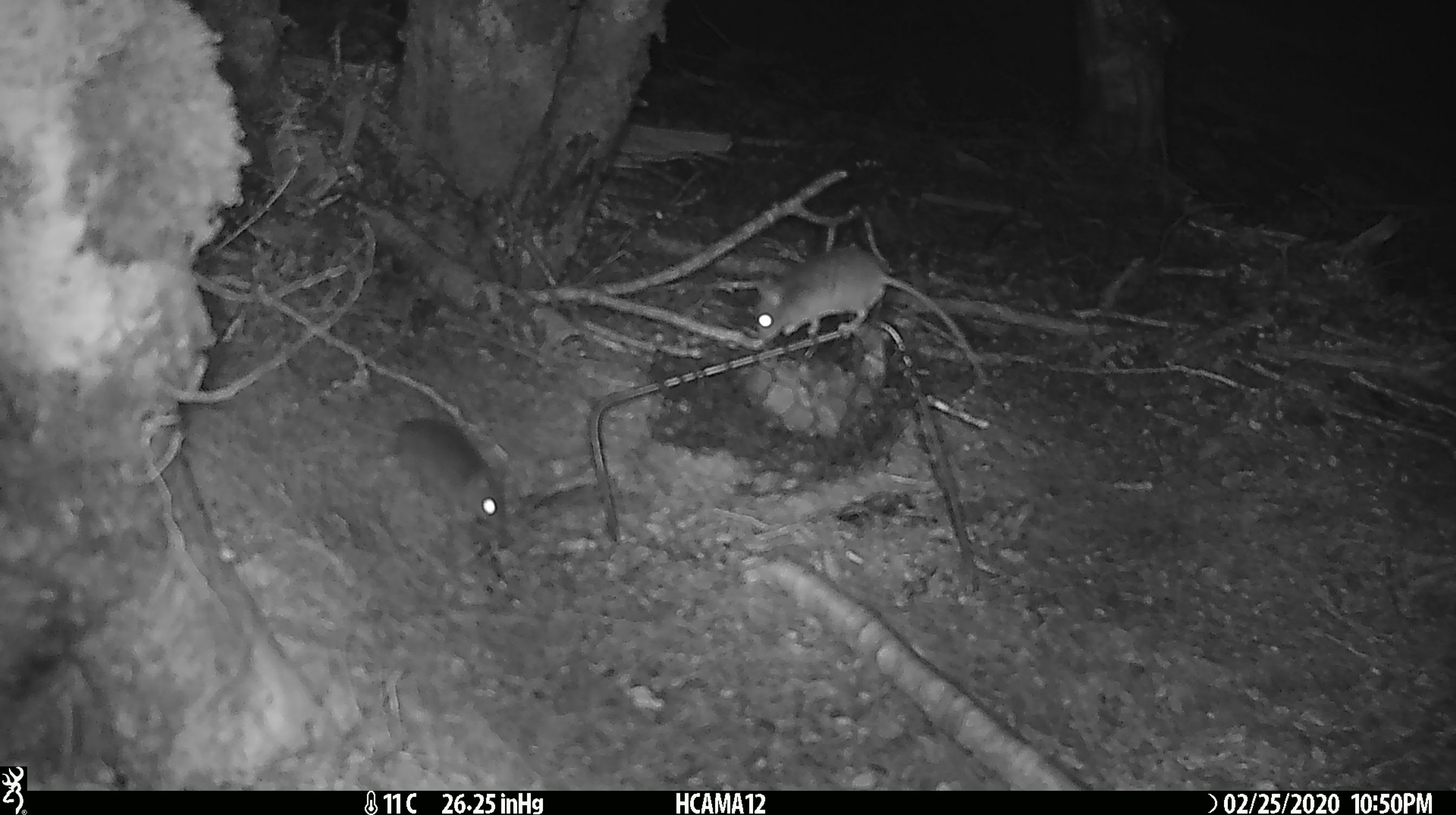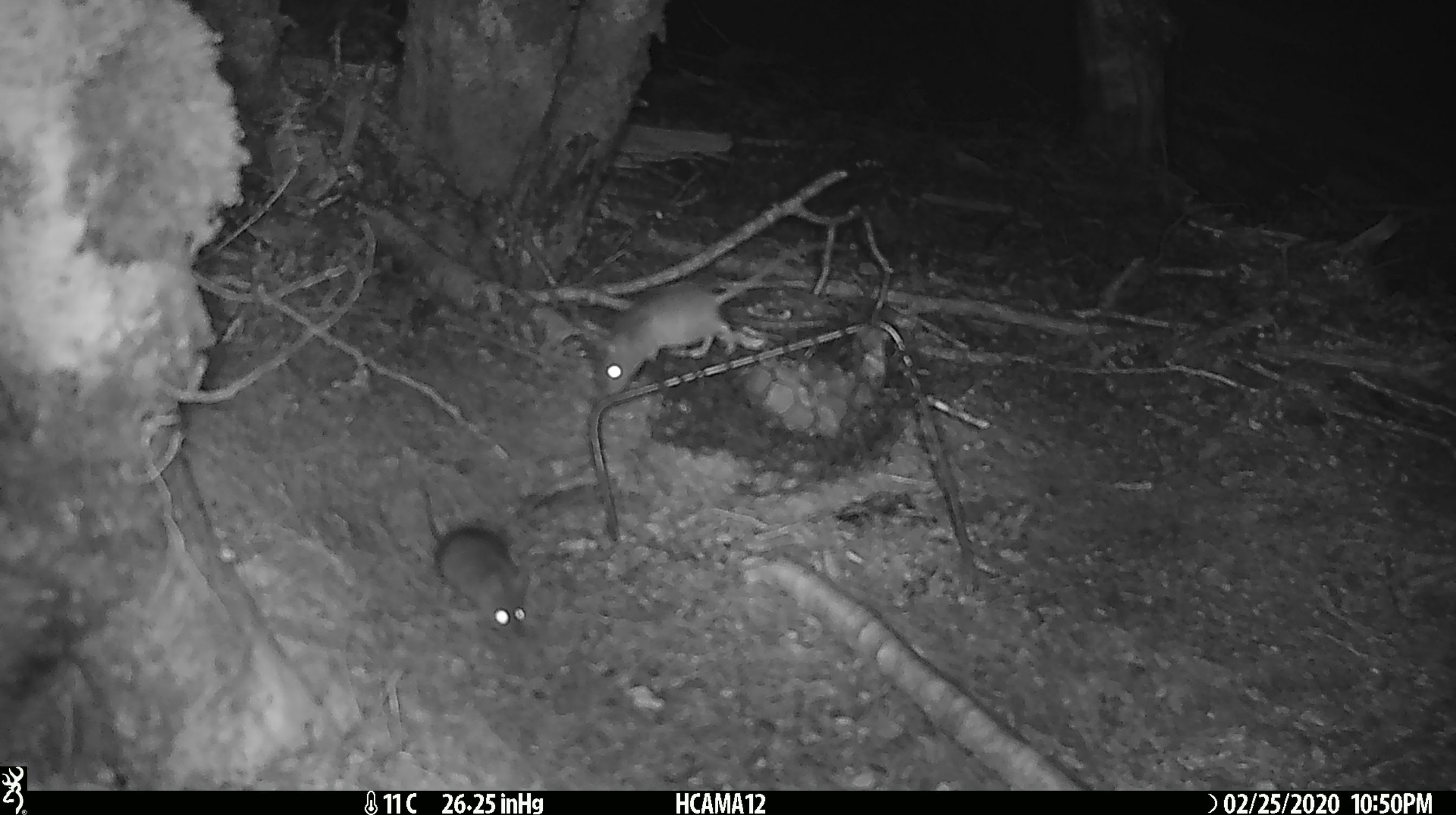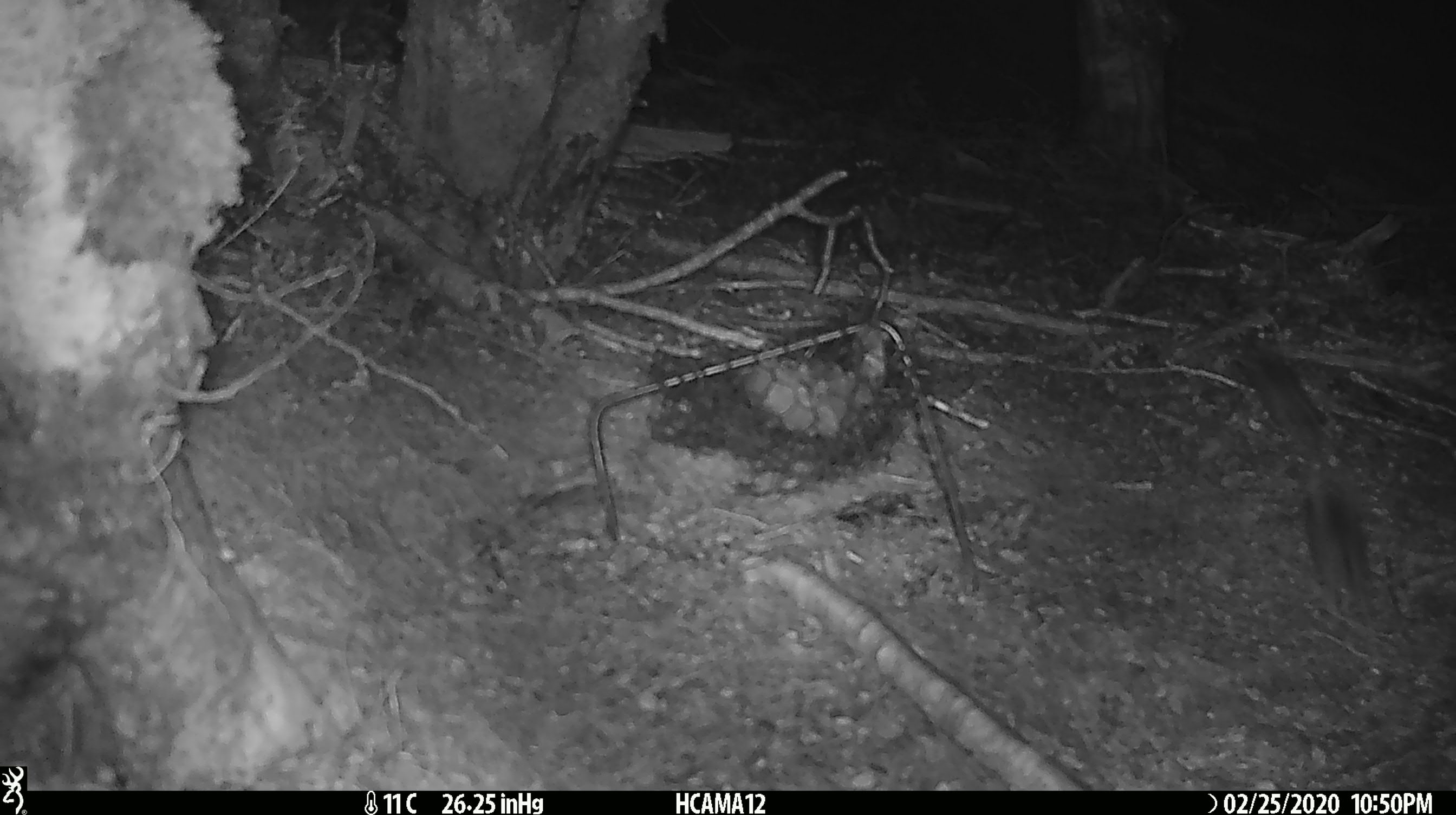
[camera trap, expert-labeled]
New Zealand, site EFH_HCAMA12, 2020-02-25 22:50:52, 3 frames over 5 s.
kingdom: Animalia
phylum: Chordata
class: Mammalia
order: Rodentia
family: Muridae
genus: Mus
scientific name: Mus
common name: mouse